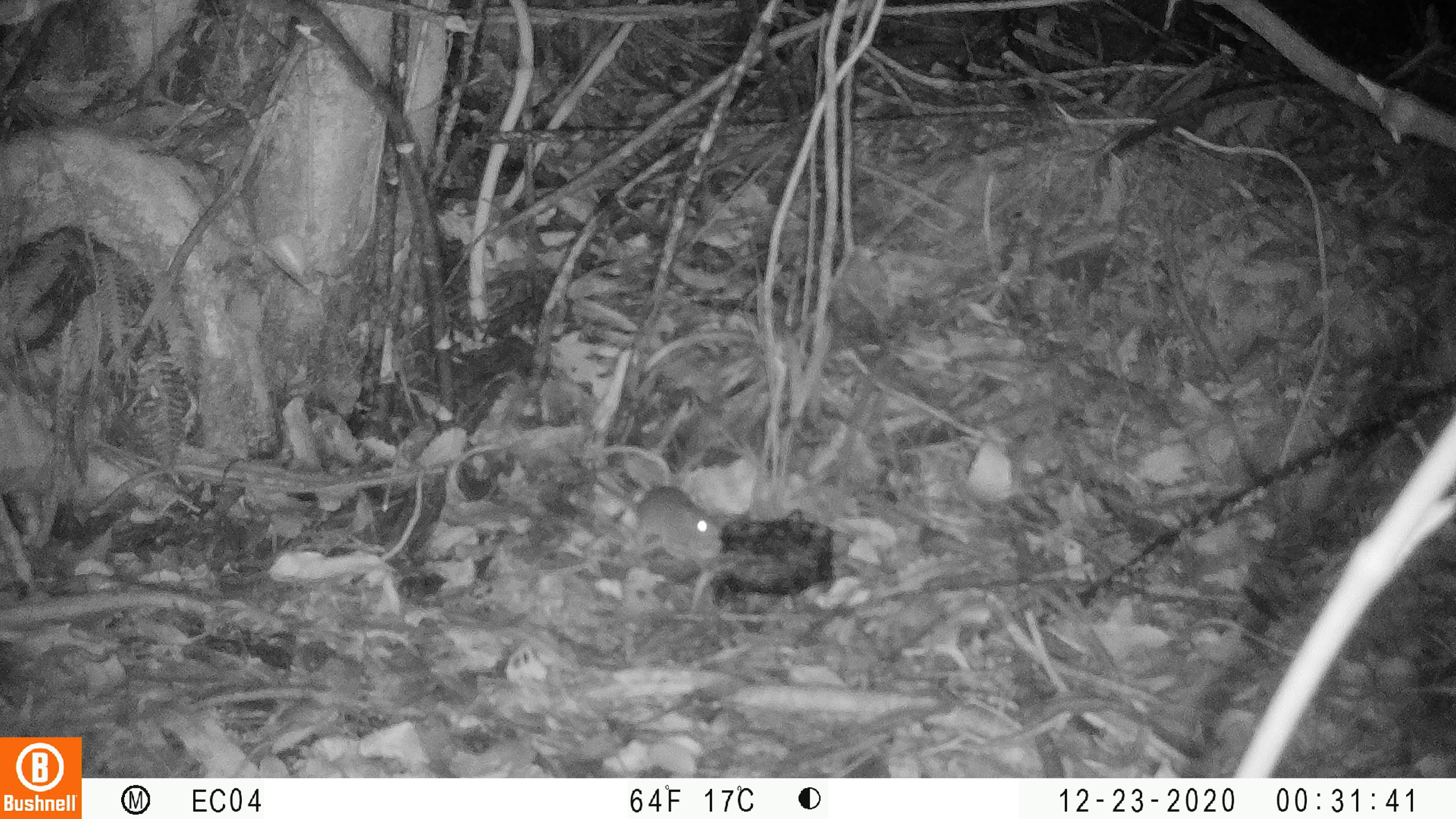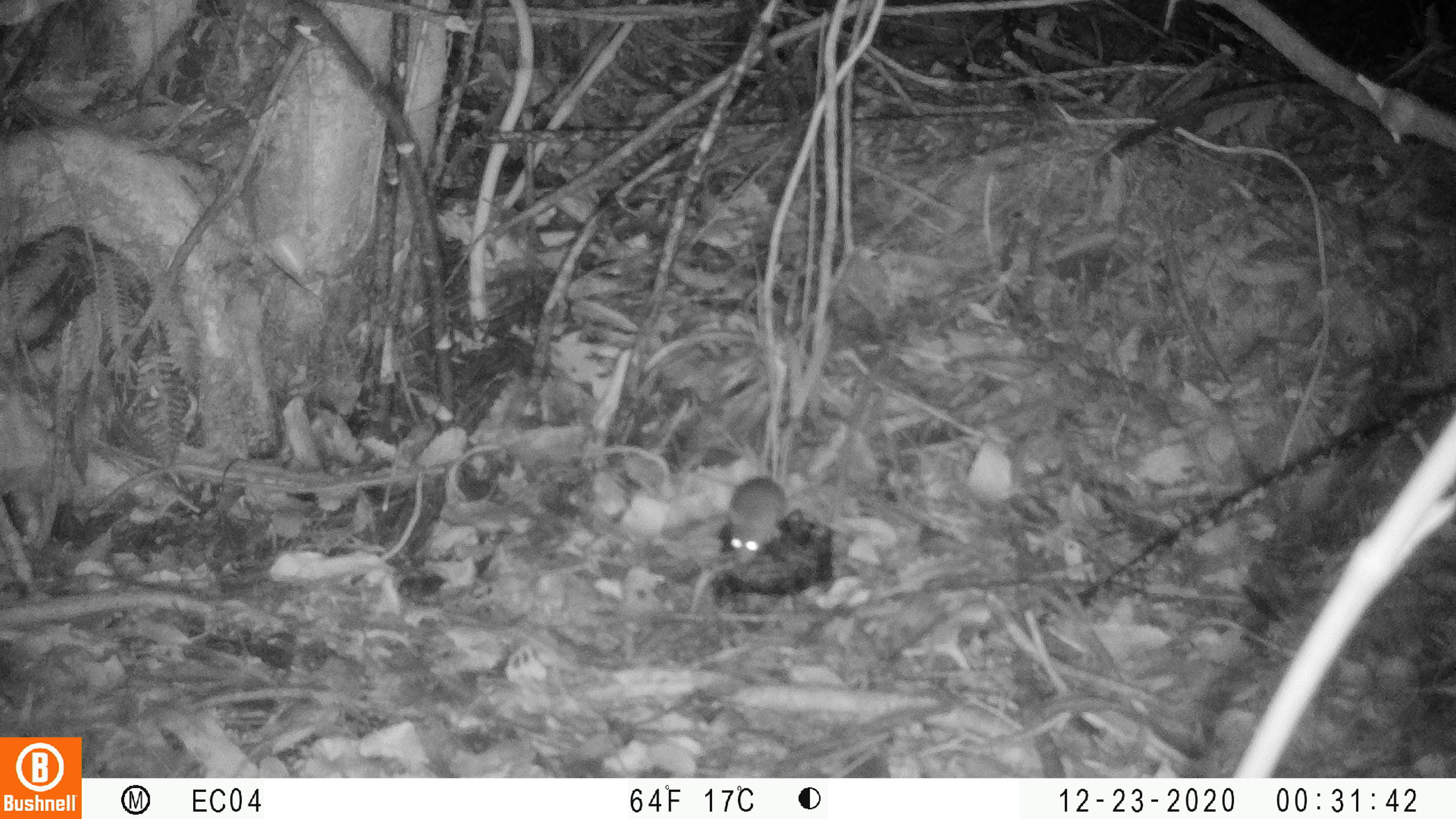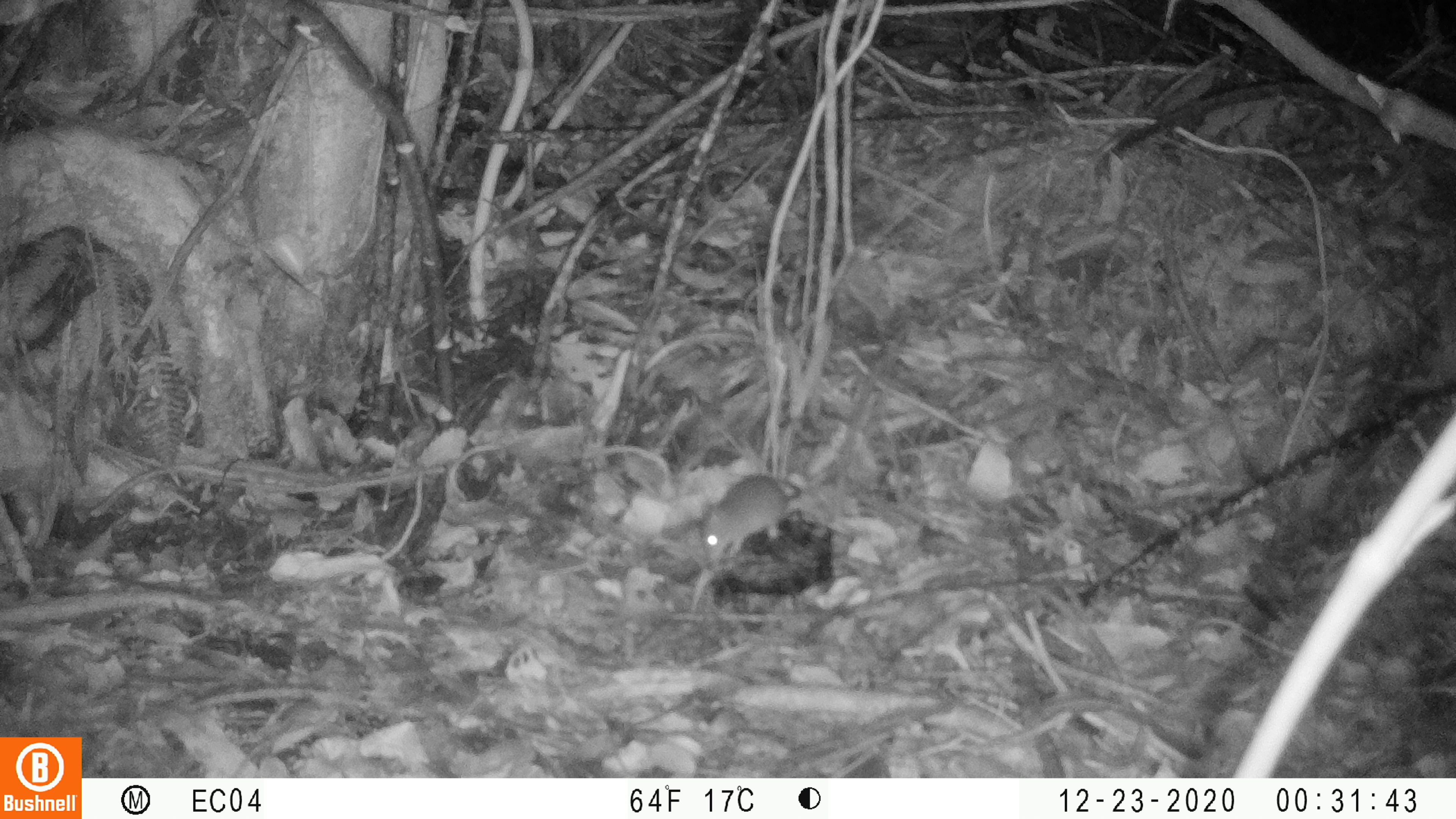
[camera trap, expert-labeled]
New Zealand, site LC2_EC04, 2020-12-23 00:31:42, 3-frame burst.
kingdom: Animalia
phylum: Chordata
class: Mammalia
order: Rodentia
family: Muridae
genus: Mus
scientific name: Mus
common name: mouse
Mouse (Mus).